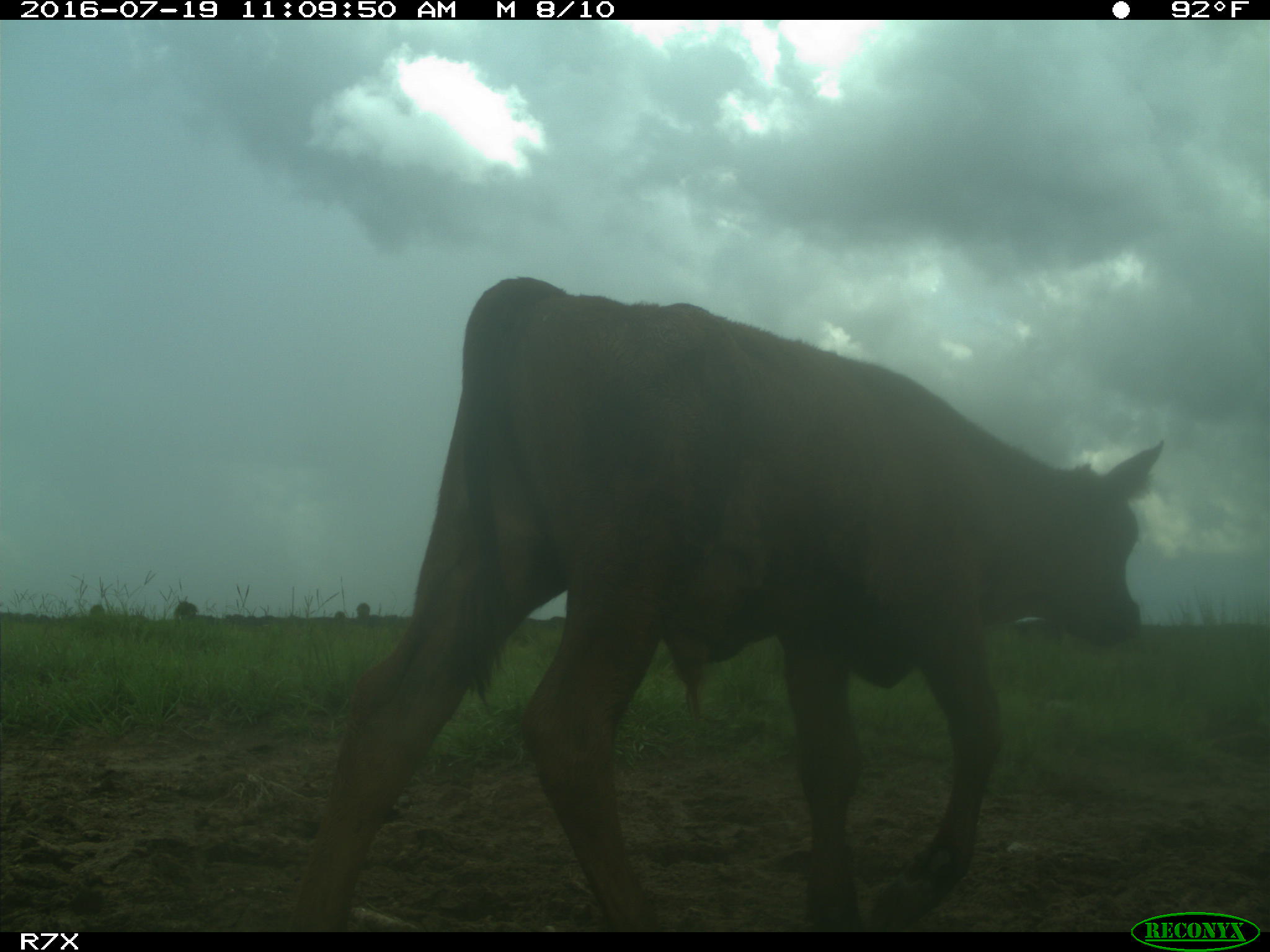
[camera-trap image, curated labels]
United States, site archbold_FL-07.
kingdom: Animalia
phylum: Chordata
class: Mammalia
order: Artiodactyla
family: Bovidae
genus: Bos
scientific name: Bos taurus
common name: domestic cow